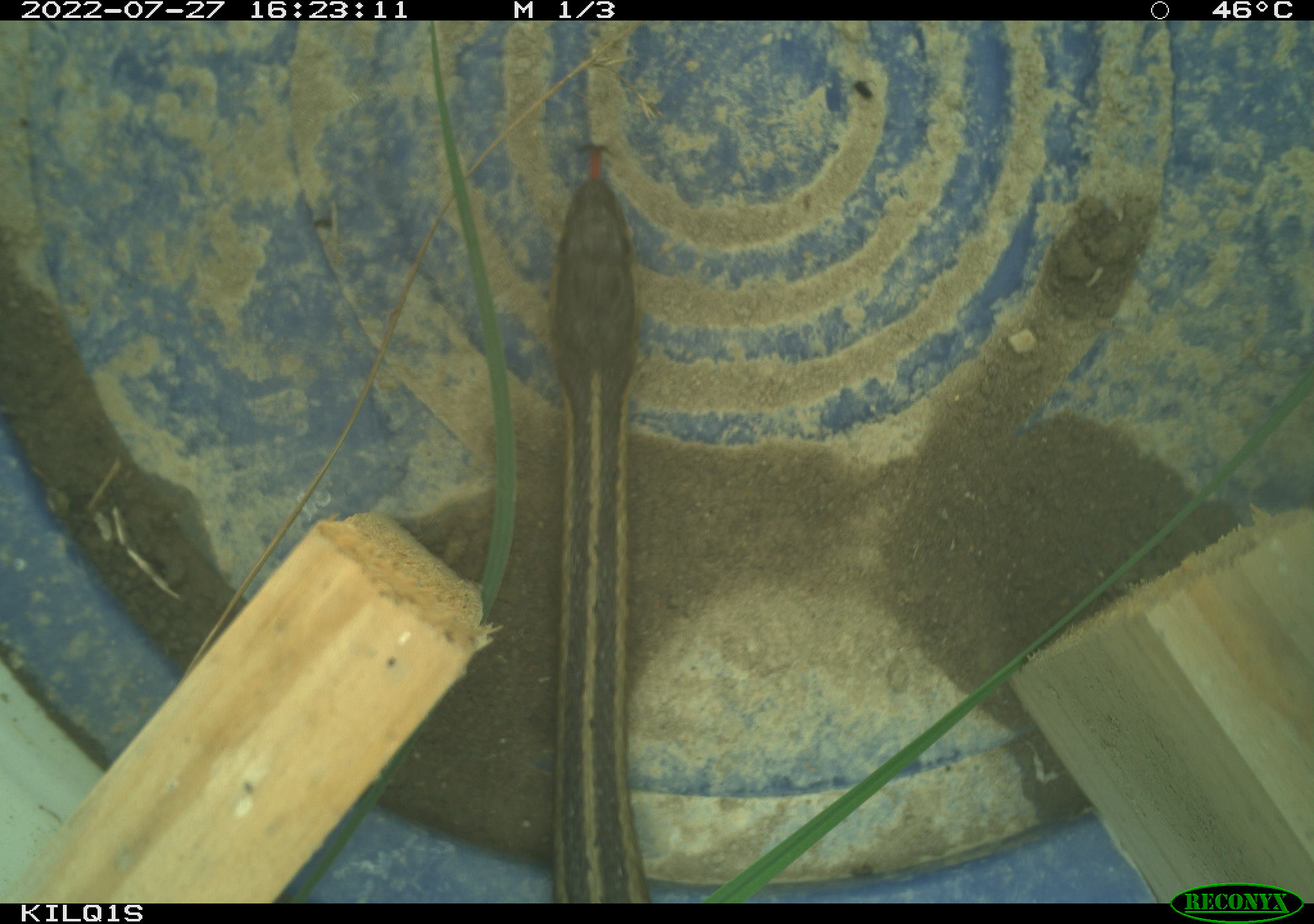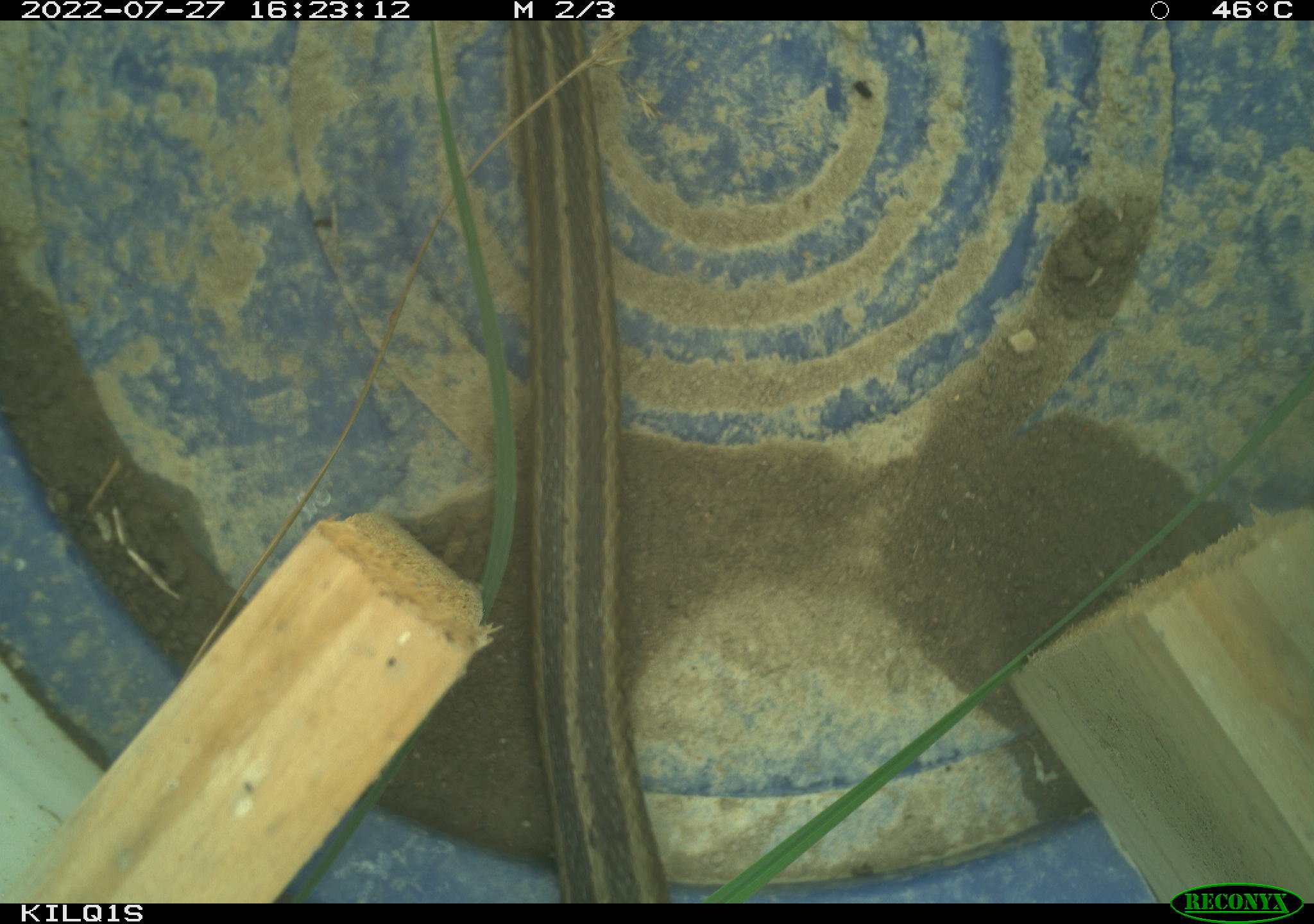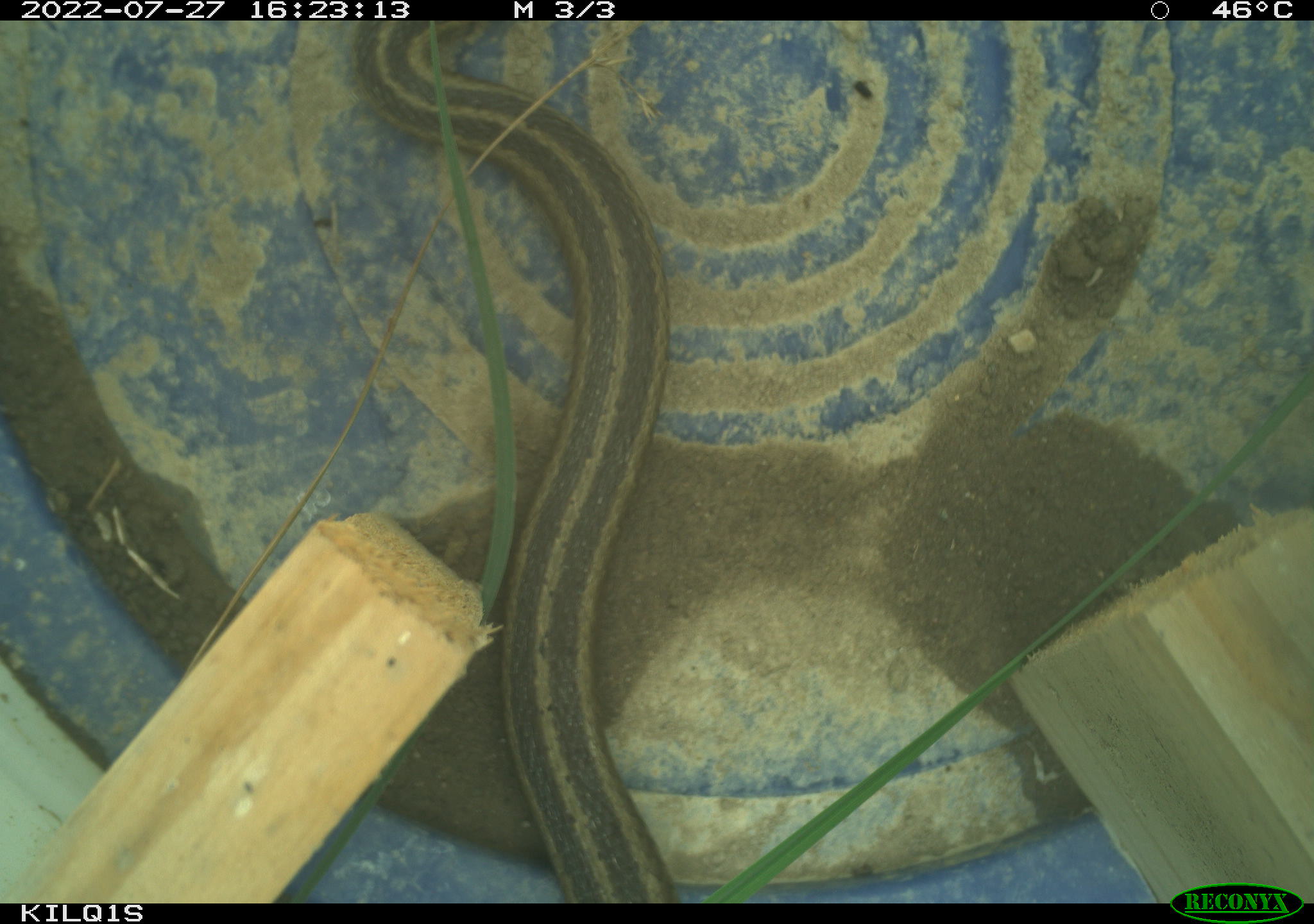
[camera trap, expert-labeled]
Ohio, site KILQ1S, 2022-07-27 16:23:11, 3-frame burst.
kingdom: Animalia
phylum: Chordata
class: Reptilia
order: Squamata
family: Colubridae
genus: Thamnophis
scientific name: Thamnophis sirtalis sirtalis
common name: eastern gartersnake